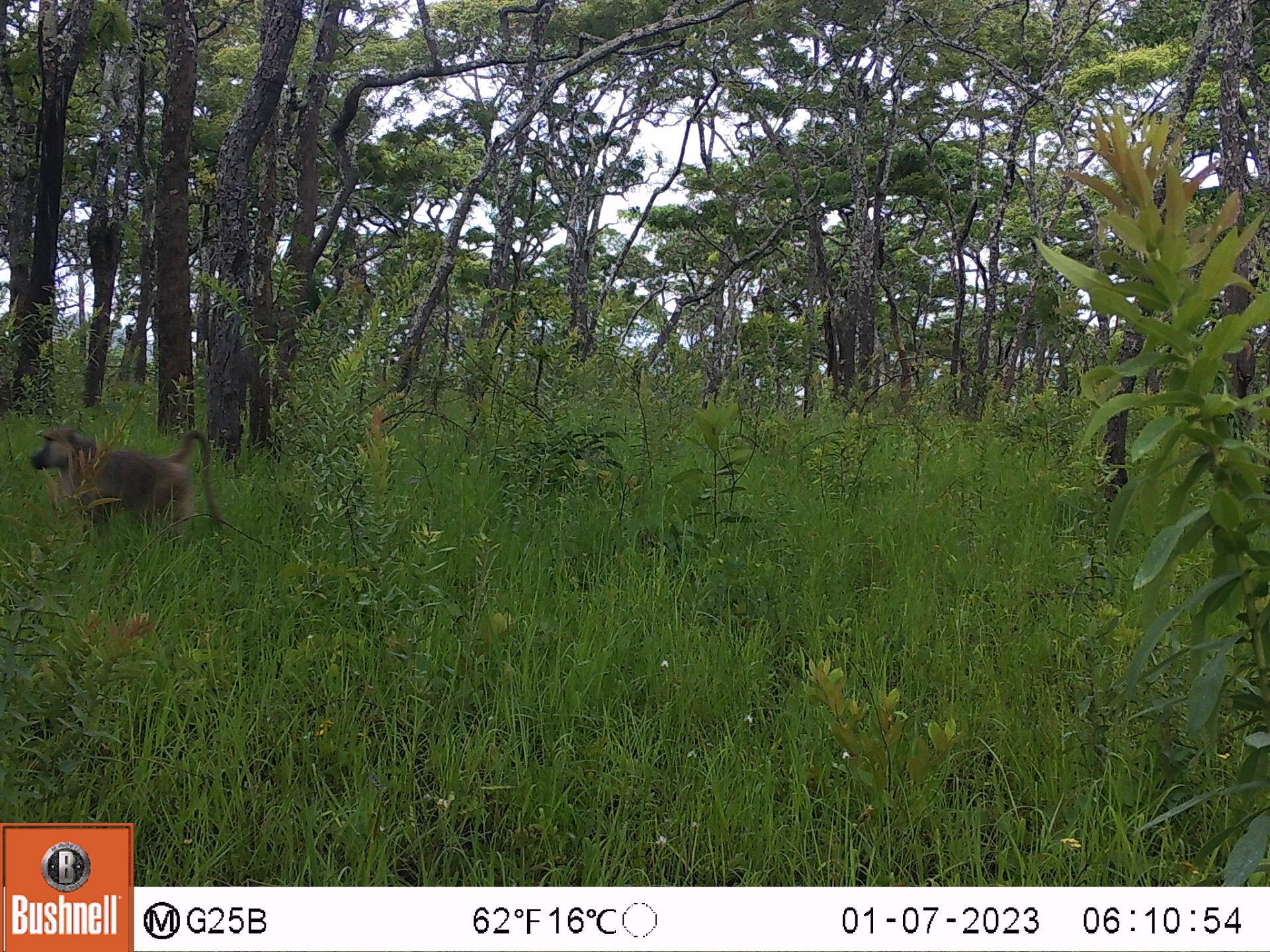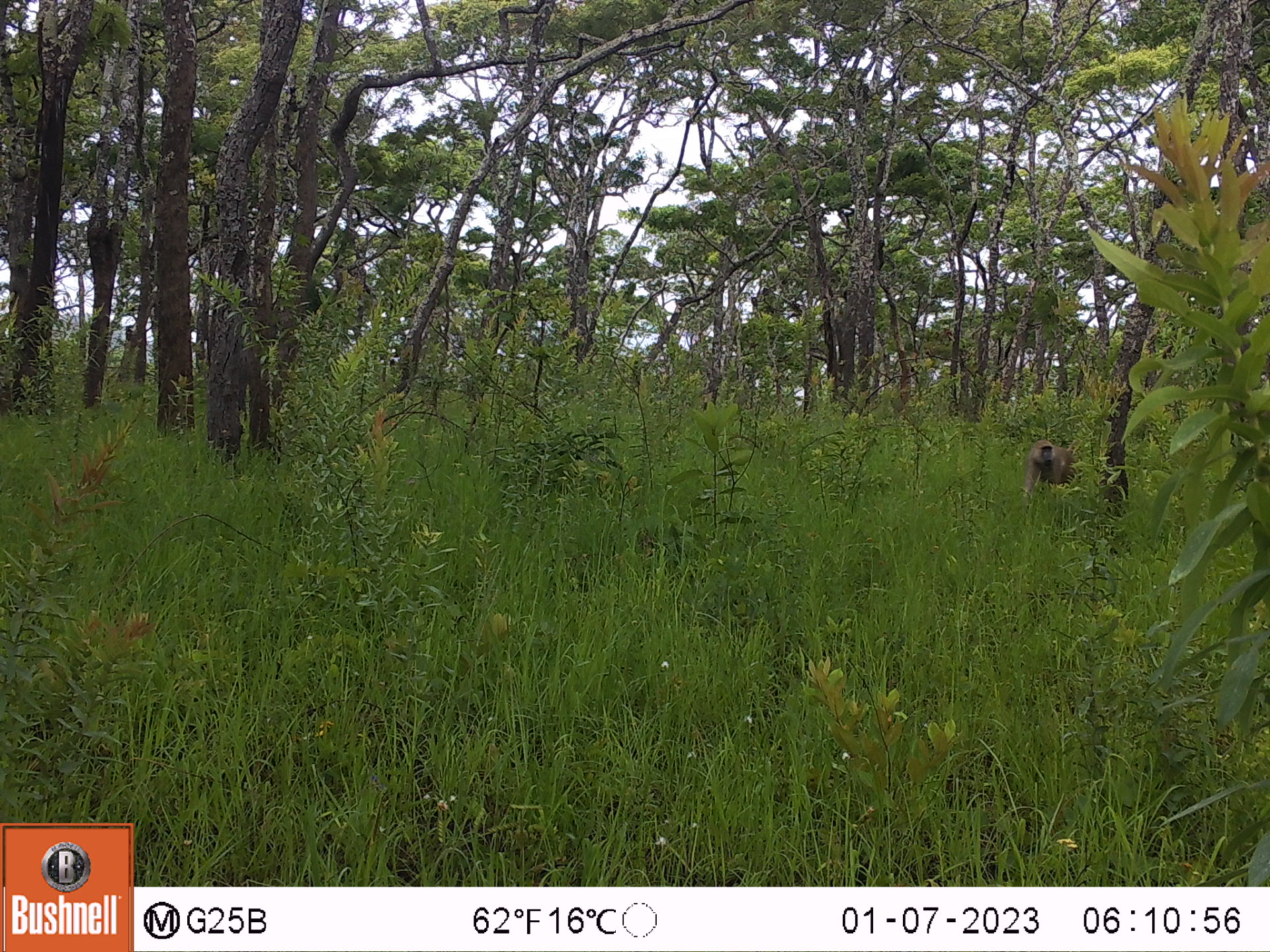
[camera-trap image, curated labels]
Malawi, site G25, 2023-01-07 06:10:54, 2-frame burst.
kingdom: Animalia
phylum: Chordata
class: Mammalia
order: Primates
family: Cercopithecidae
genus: Papio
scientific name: Papio cynocephalus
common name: yellow baboon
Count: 1.